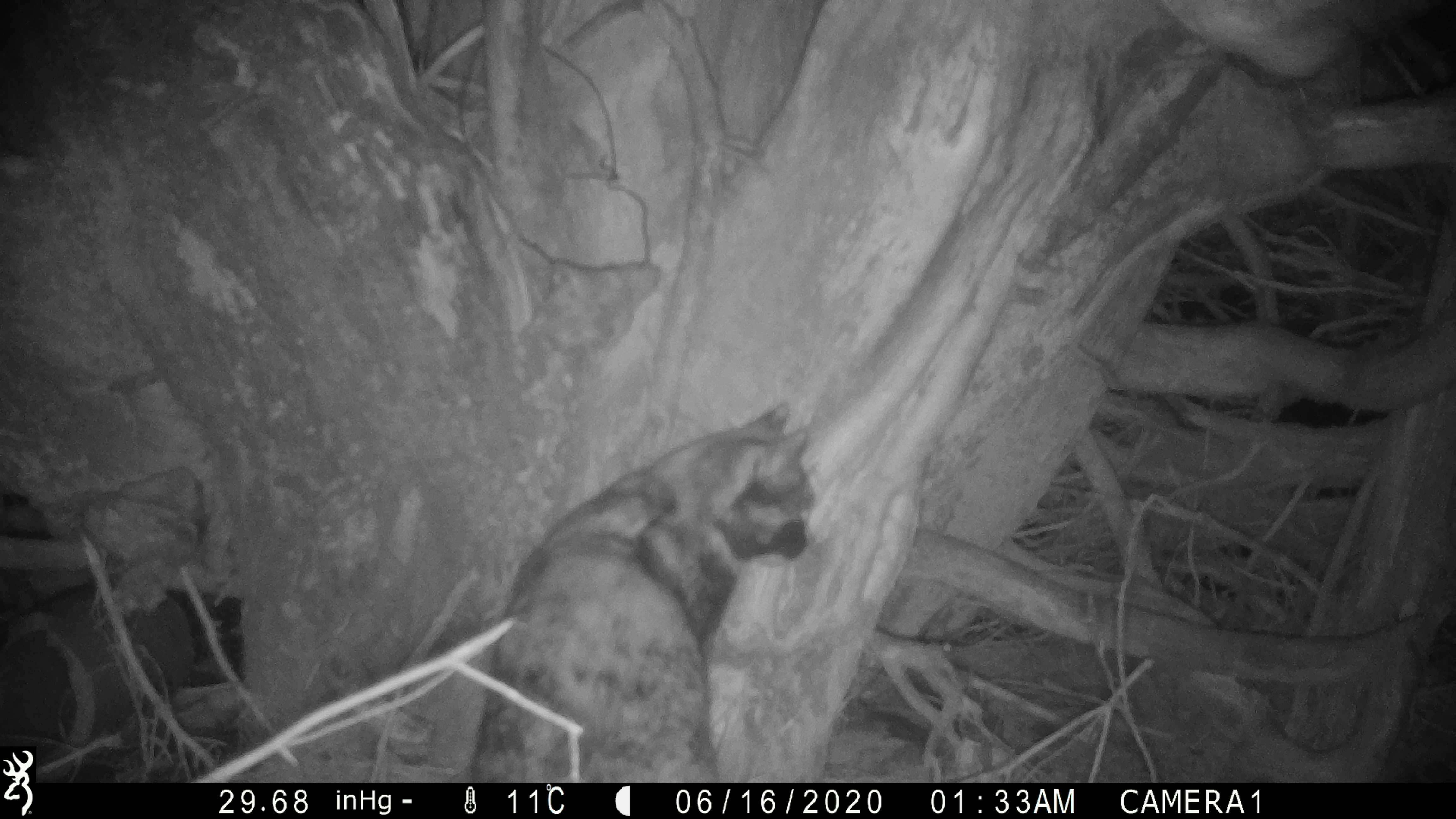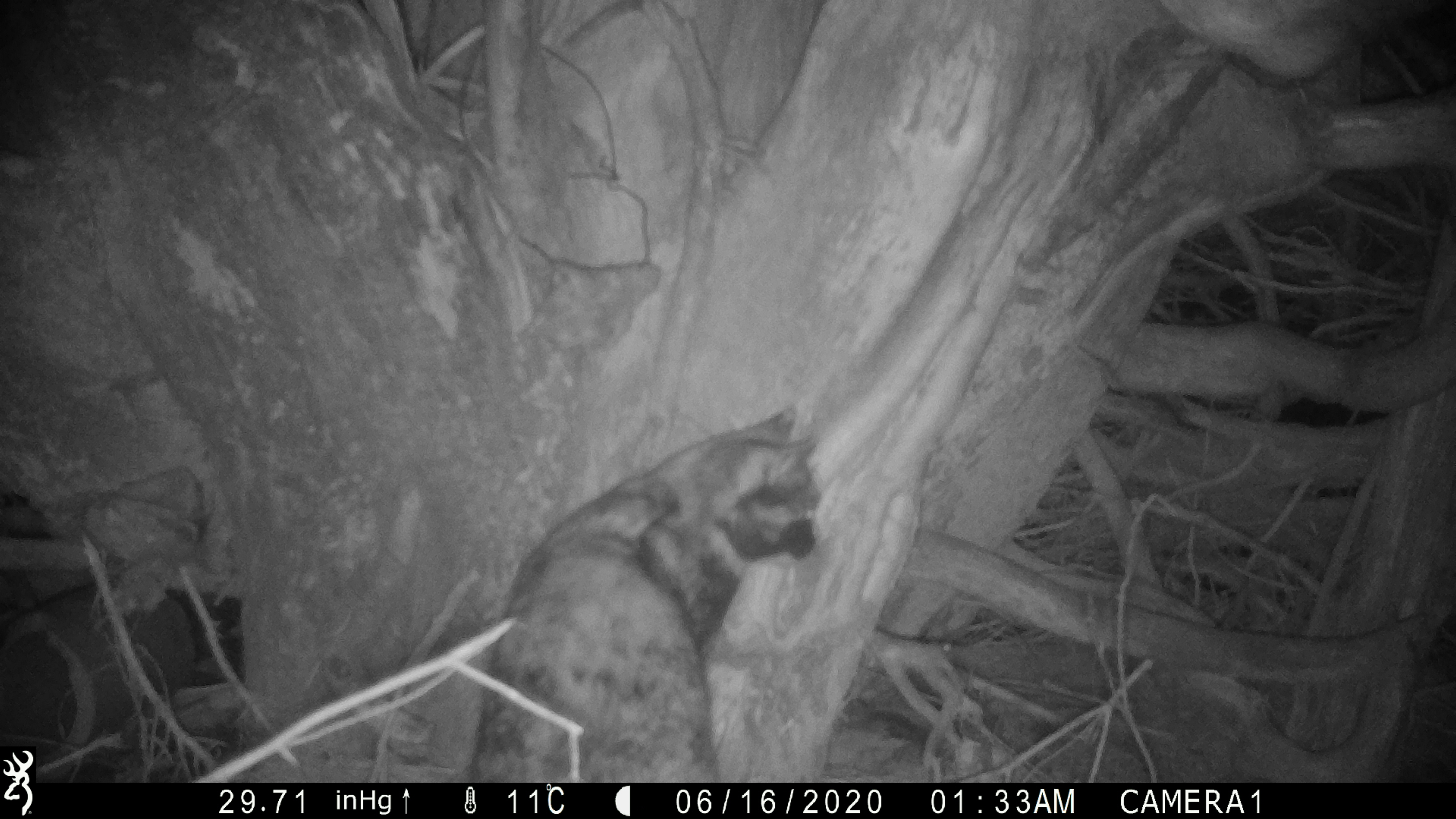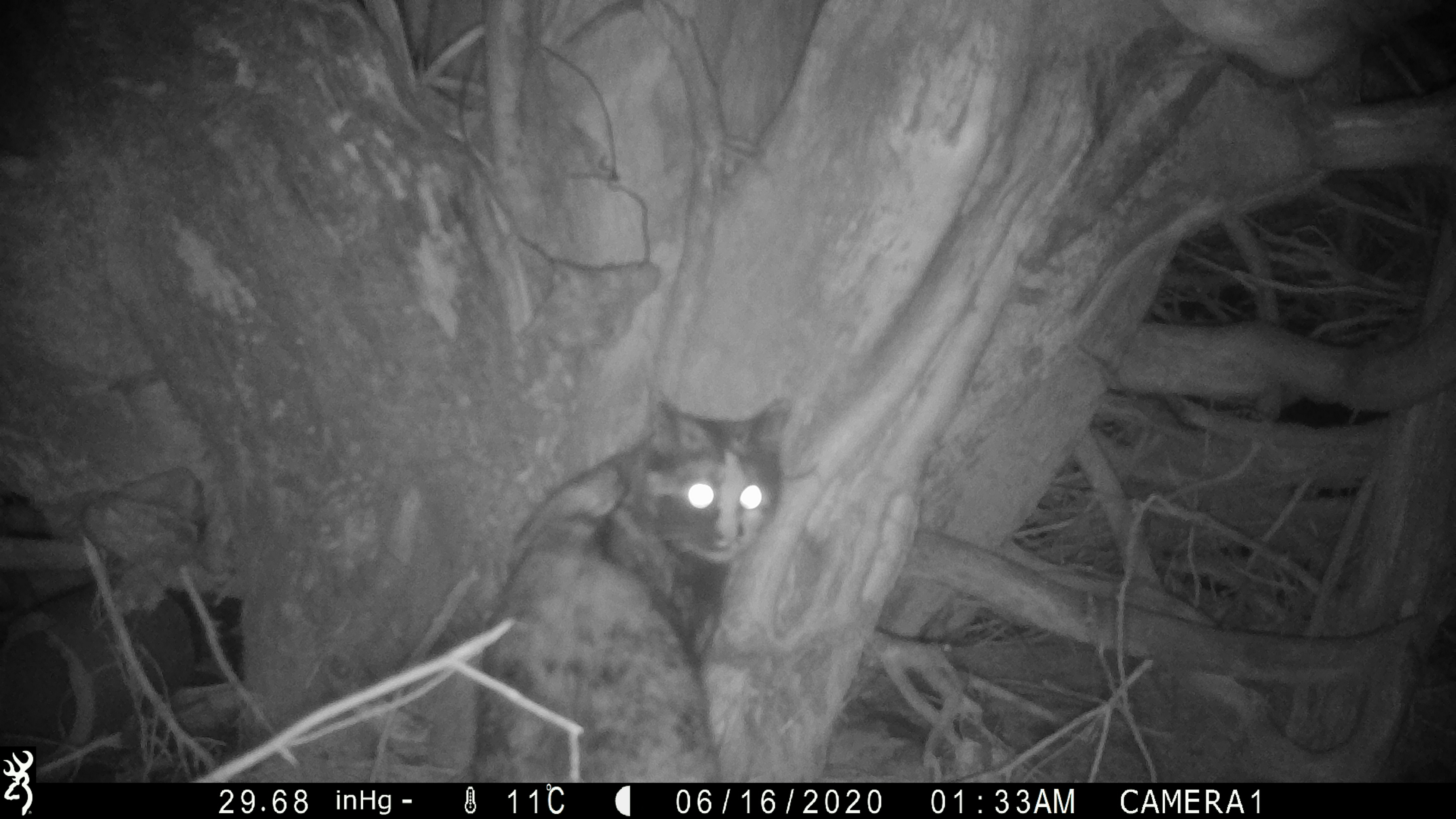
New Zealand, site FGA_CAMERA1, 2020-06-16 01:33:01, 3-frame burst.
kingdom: Animalia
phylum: Chordata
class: Mammalia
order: Carnivora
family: Felidae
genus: Felis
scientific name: Felis catus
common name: domestic cat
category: cat